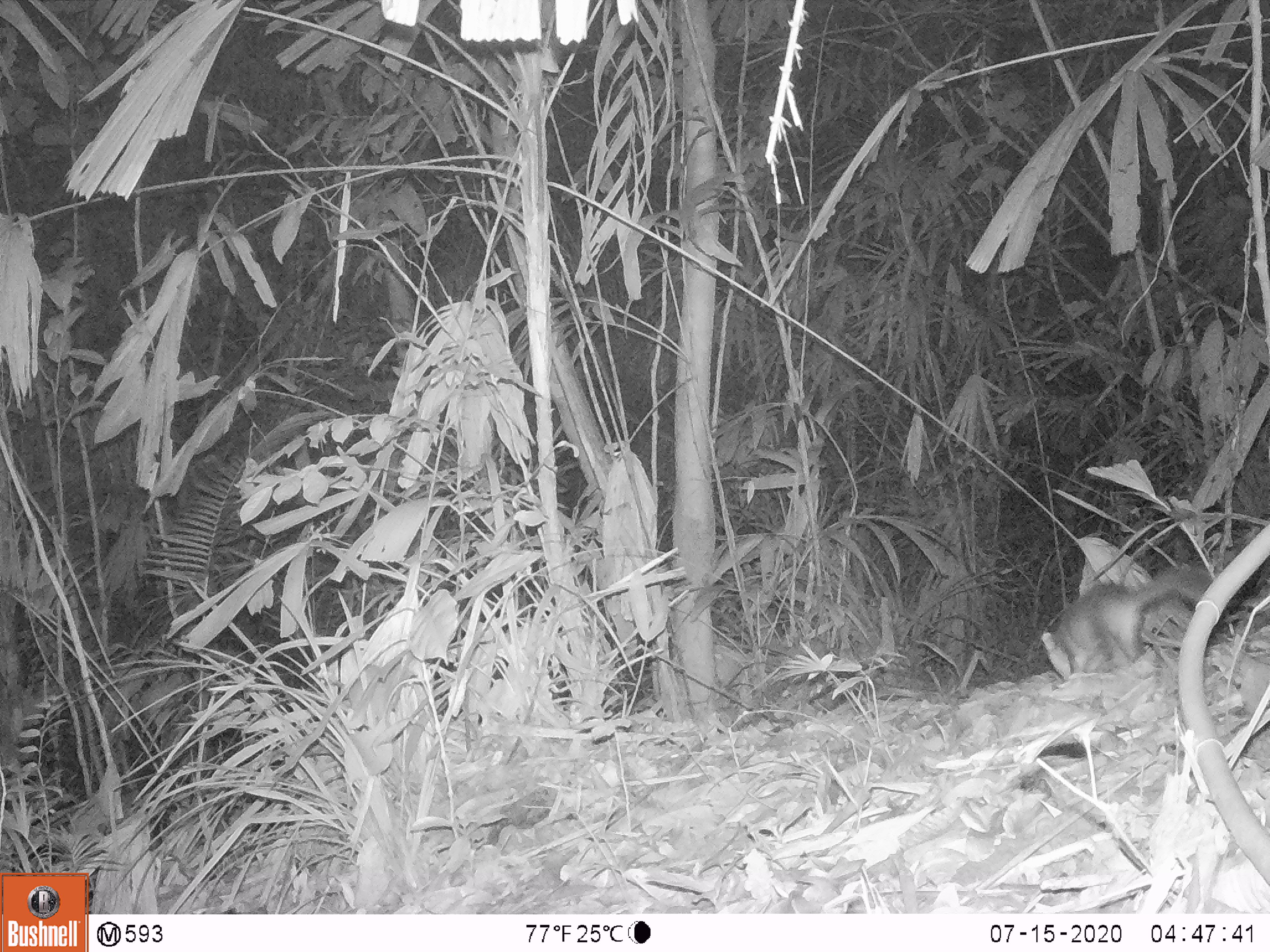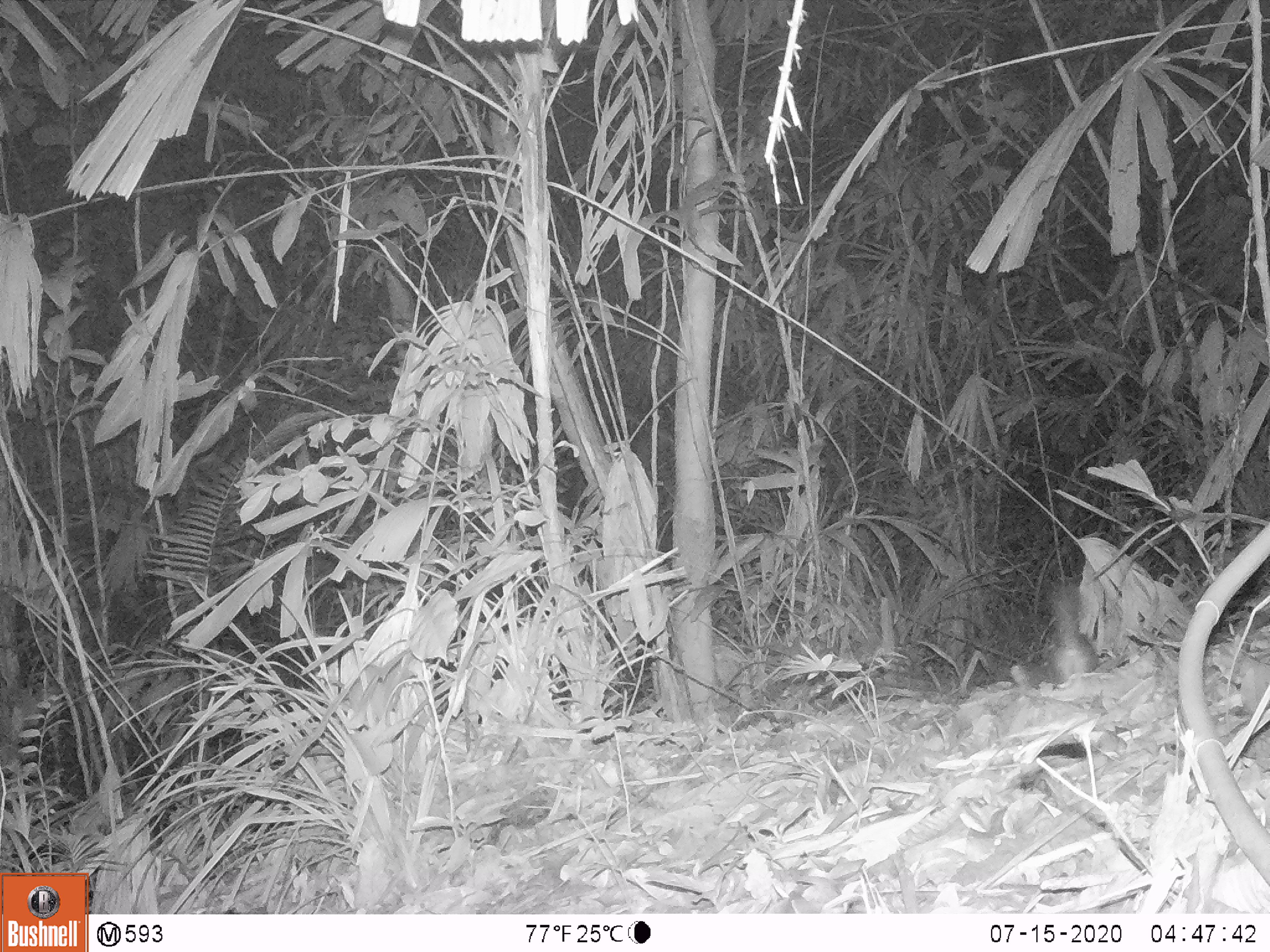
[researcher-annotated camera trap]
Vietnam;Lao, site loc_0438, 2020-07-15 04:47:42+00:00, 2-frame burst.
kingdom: Animalia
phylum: Chordata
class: Mammalia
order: Carnivora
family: Mustelidae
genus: Melogale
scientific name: Melogale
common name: ferret badger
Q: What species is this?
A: Ferret badger (Melogale).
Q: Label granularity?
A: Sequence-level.